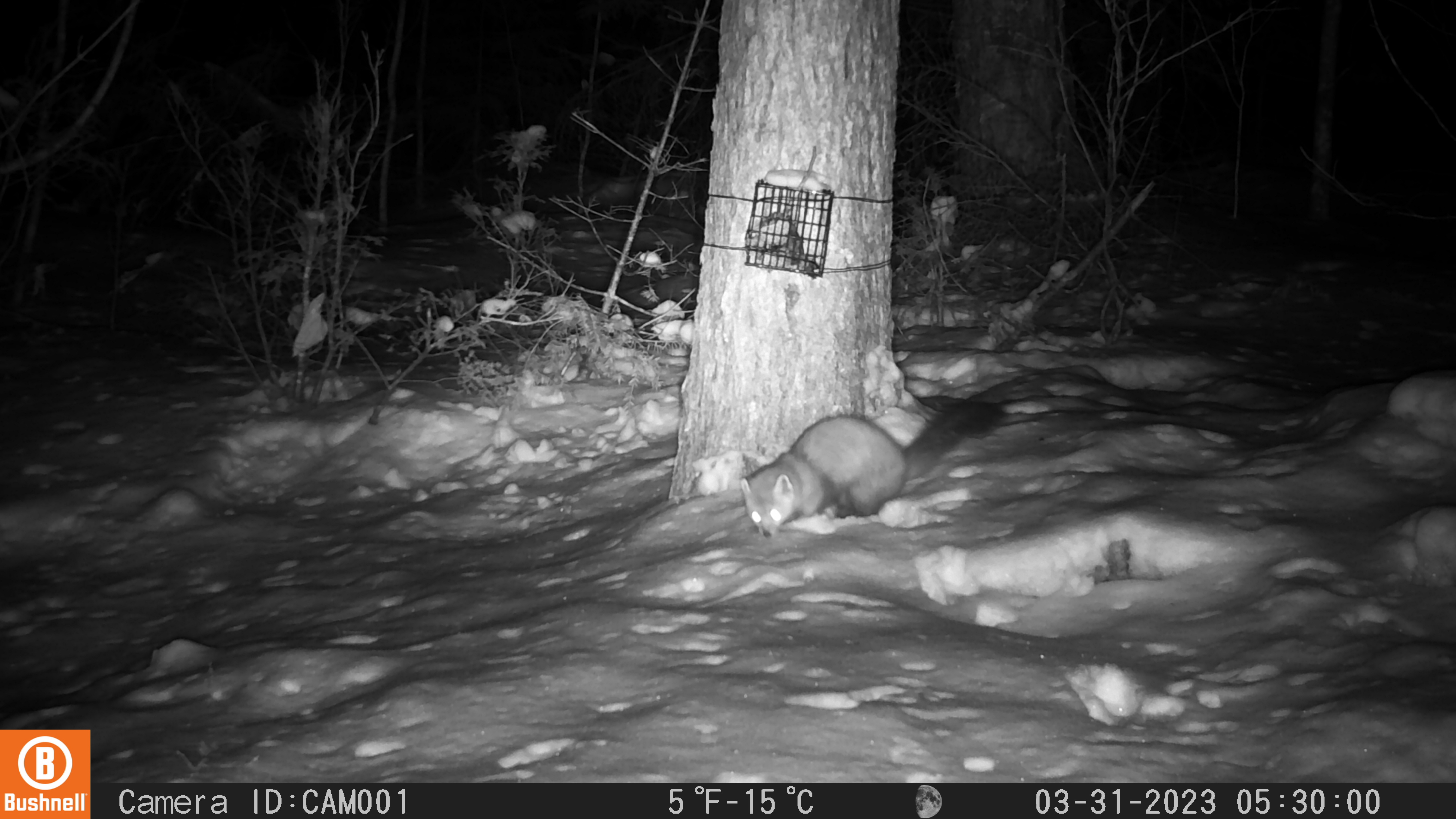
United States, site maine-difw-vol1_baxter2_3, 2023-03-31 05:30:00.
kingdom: Animalia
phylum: Chordata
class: Mammalia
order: Carnivora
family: Mustelidae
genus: Martes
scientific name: Martes americana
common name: american marten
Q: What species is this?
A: American marten (Martes americana).